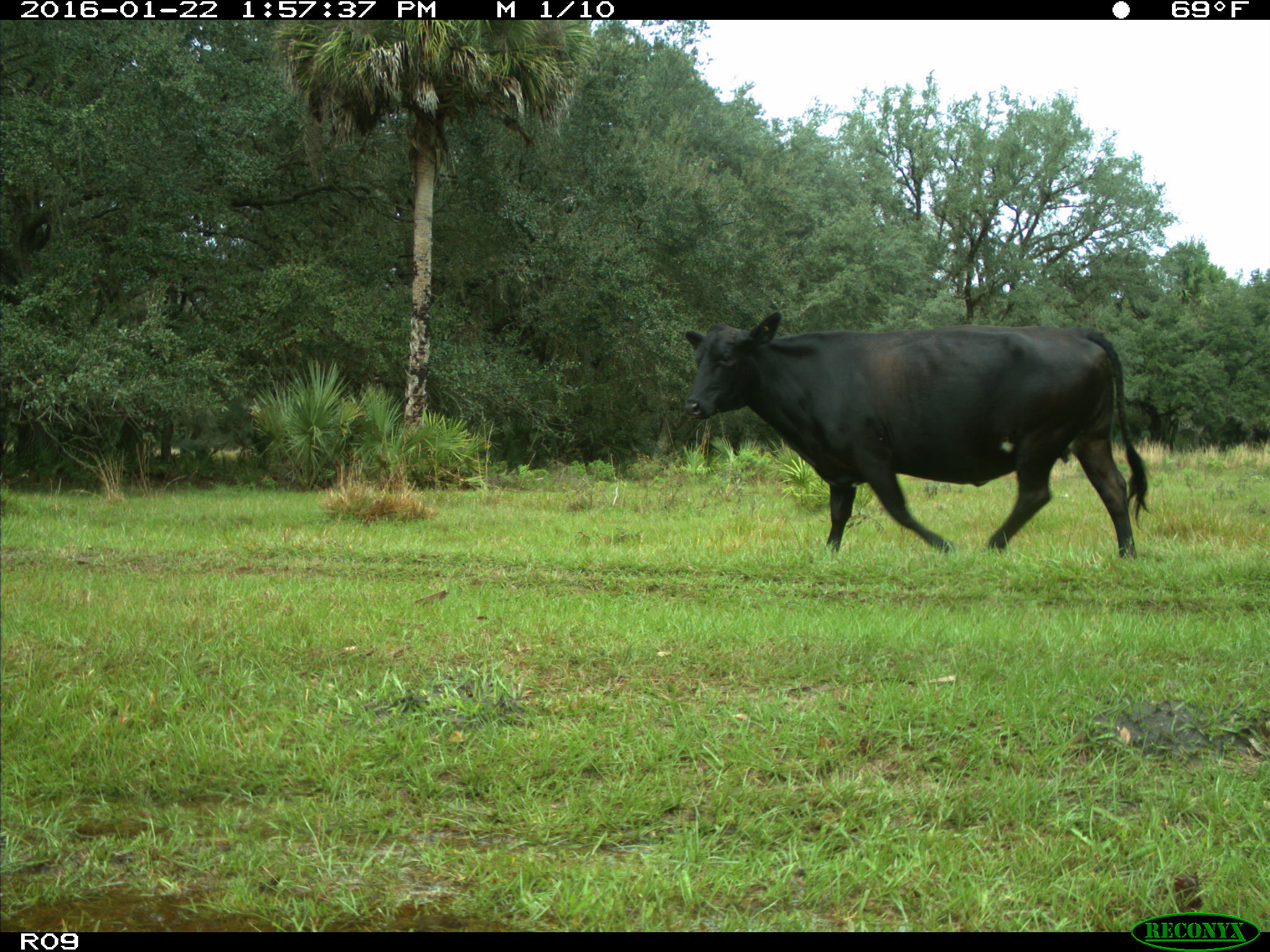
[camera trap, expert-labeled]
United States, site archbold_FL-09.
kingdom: Animalia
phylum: Chordata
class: Mammalia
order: Artiodactyla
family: Bovidae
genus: Bos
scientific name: Bos taurus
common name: domestic cow